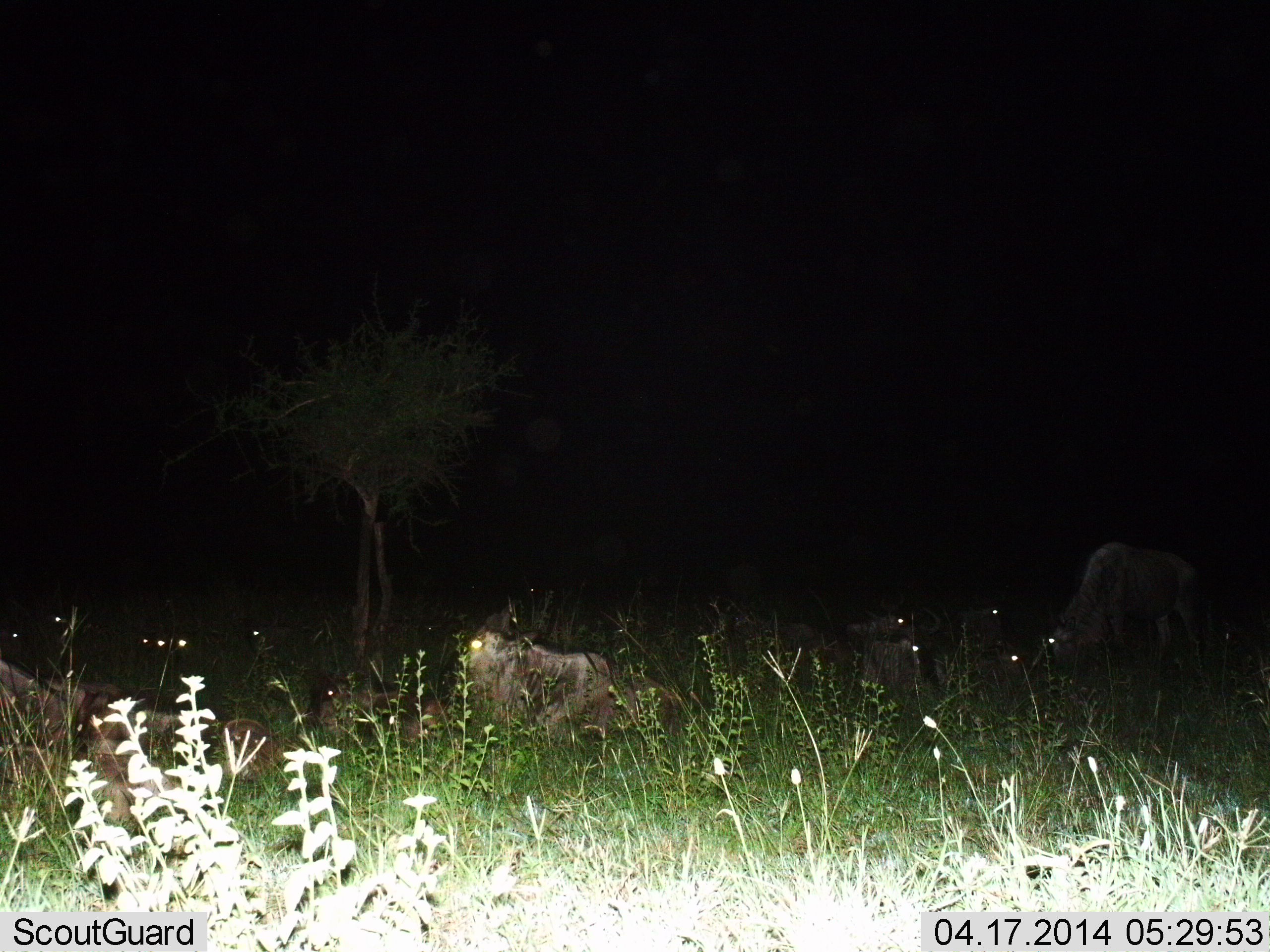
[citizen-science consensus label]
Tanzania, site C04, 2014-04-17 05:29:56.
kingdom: Animalia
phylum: Chordata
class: Mammalia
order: Artiodactyla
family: Bovidae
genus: Connochaetes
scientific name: Connochaetes taurinus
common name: blue wildebeest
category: wildebeest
Wildebeest (blue wildebeest) (Connochaetes taurinus), count 11-50. Behavior (volunteer vote fractions): standing 50%, resting 90%, moving 0%, interacting 0%. Young present (vote fraction): 0%. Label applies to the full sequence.